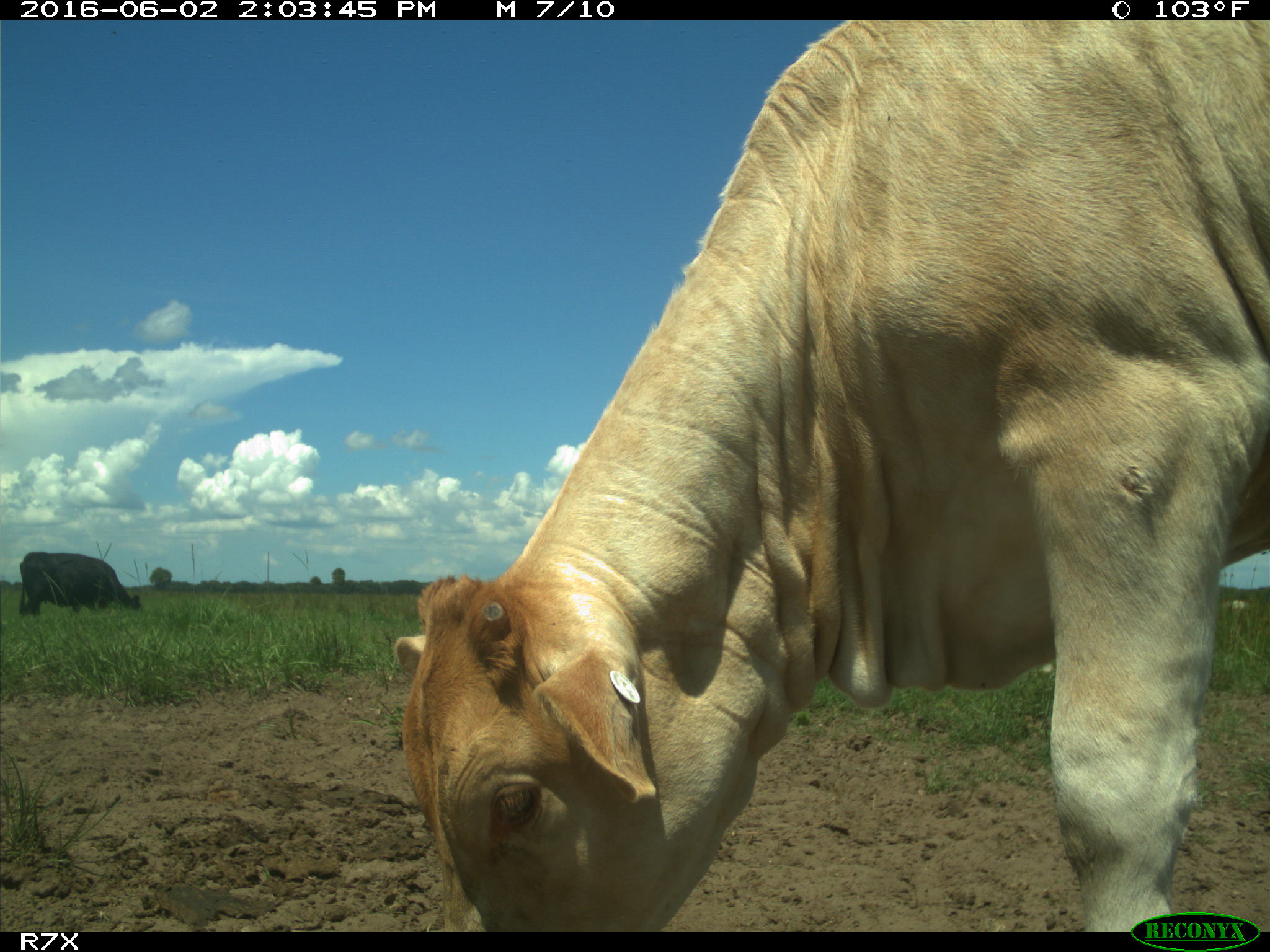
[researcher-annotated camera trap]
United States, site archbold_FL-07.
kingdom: Animalia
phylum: Chordata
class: Mammalia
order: Artiodactyla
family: Bovidae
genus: Bos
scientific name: Bos taurus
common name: domestic cow